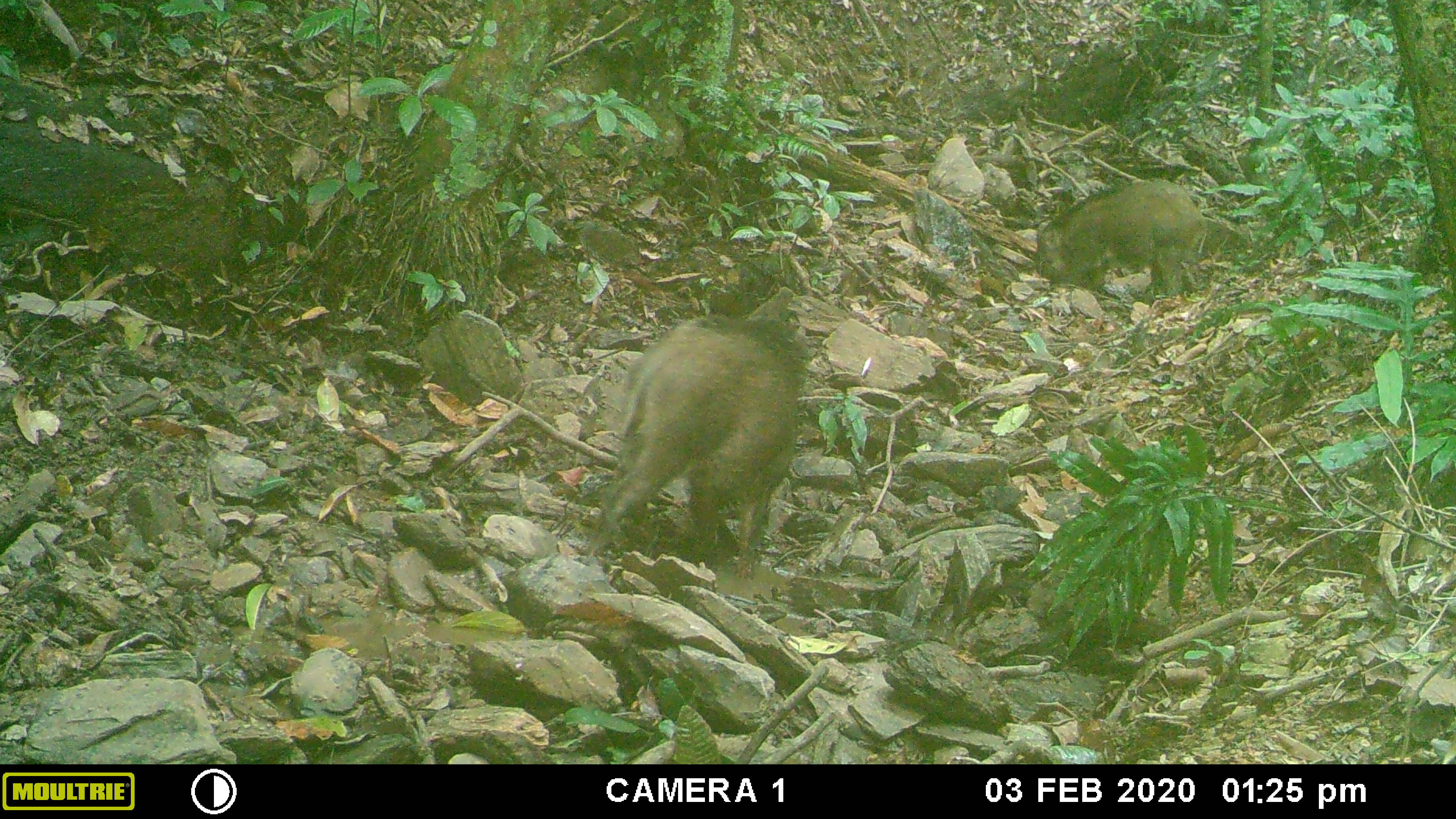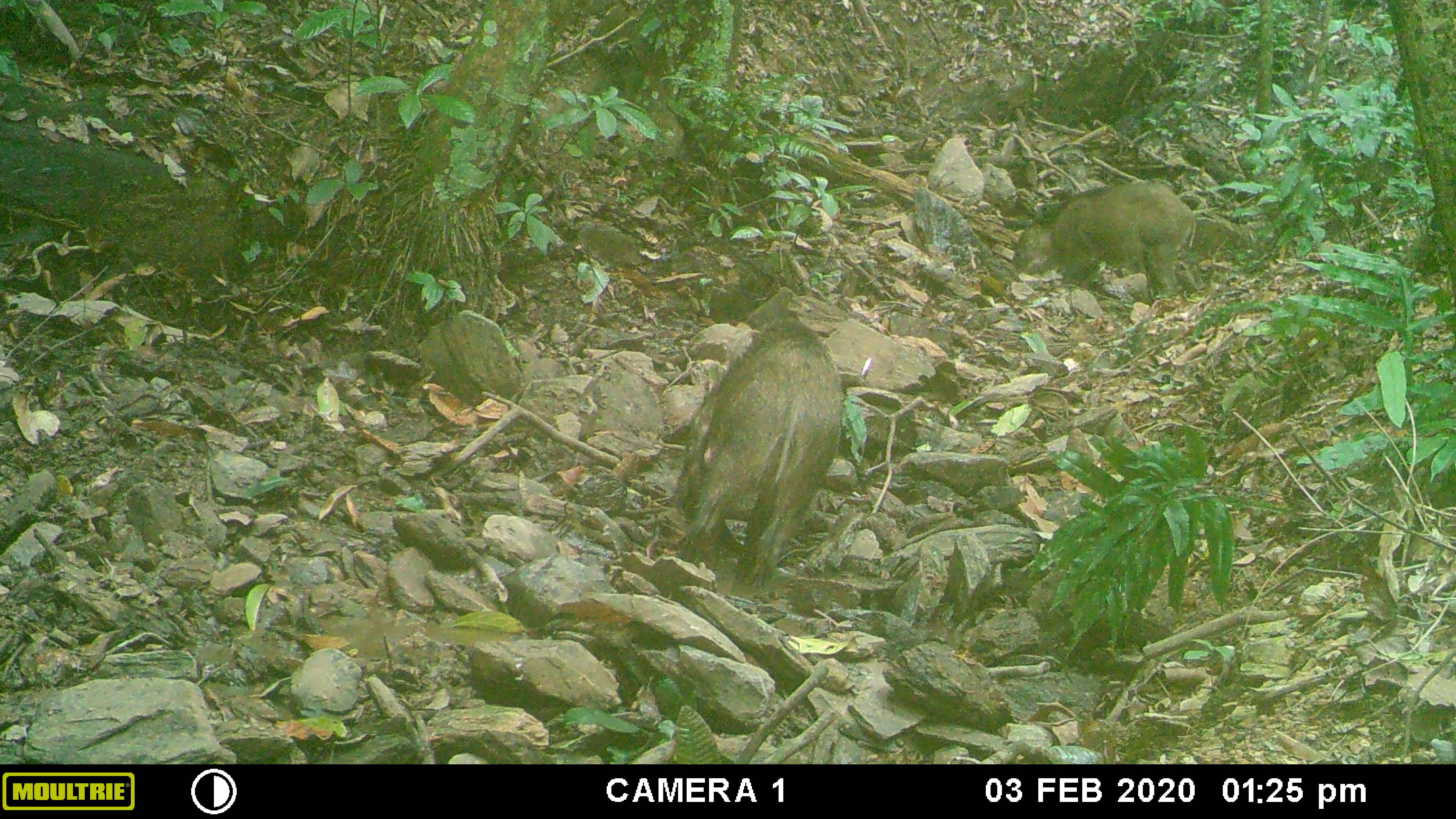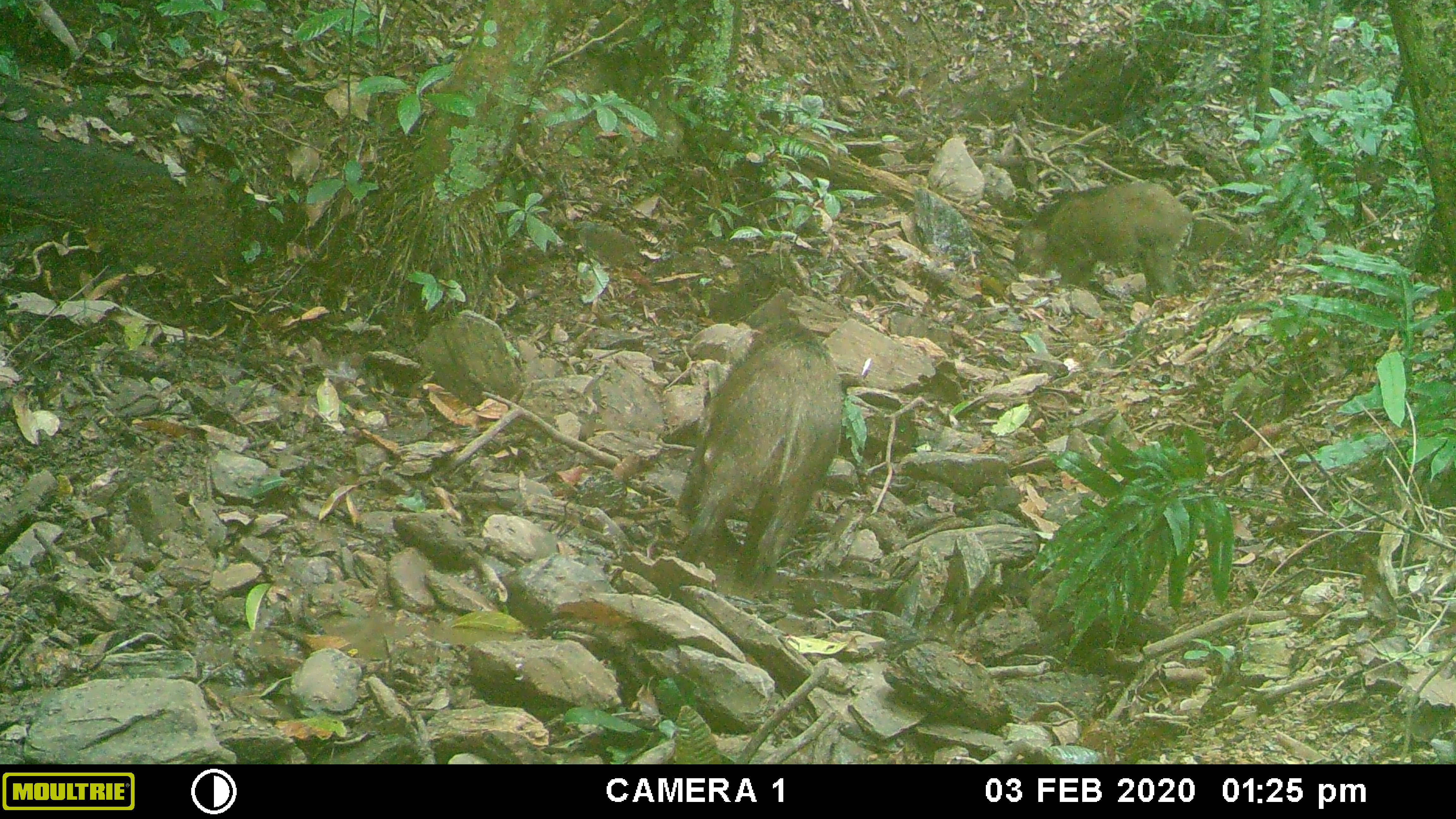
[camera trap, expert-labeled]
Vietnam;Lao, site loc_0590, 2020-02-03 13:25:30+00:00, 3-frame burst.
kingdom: Animalia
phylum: Chordata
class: Mammalia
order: Artiodactyla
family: Suidae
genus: Sus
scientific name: Sus scrofa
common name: eurasian wild pig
Eurasian wild pig (Sus scrofa). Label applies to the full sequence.